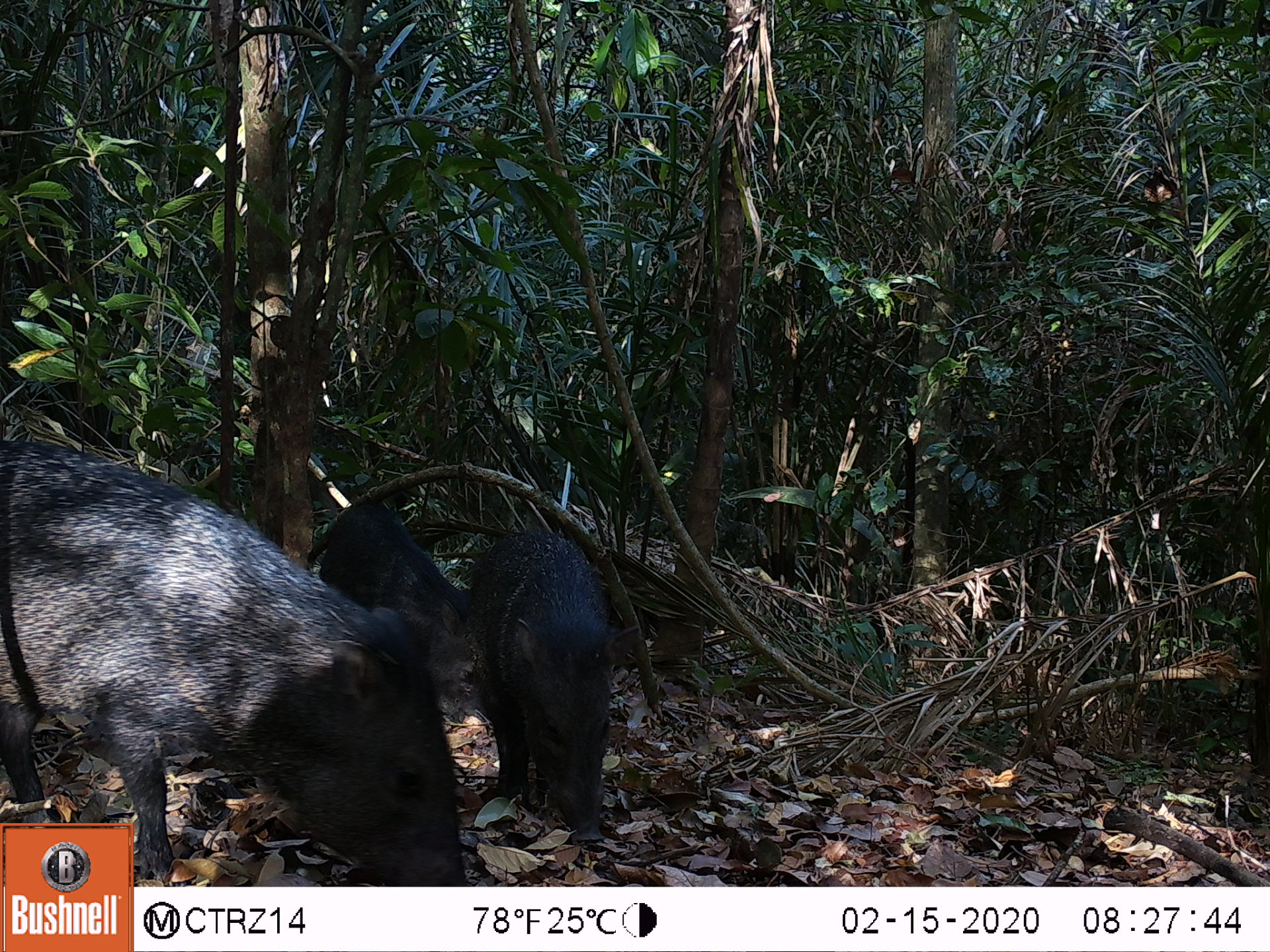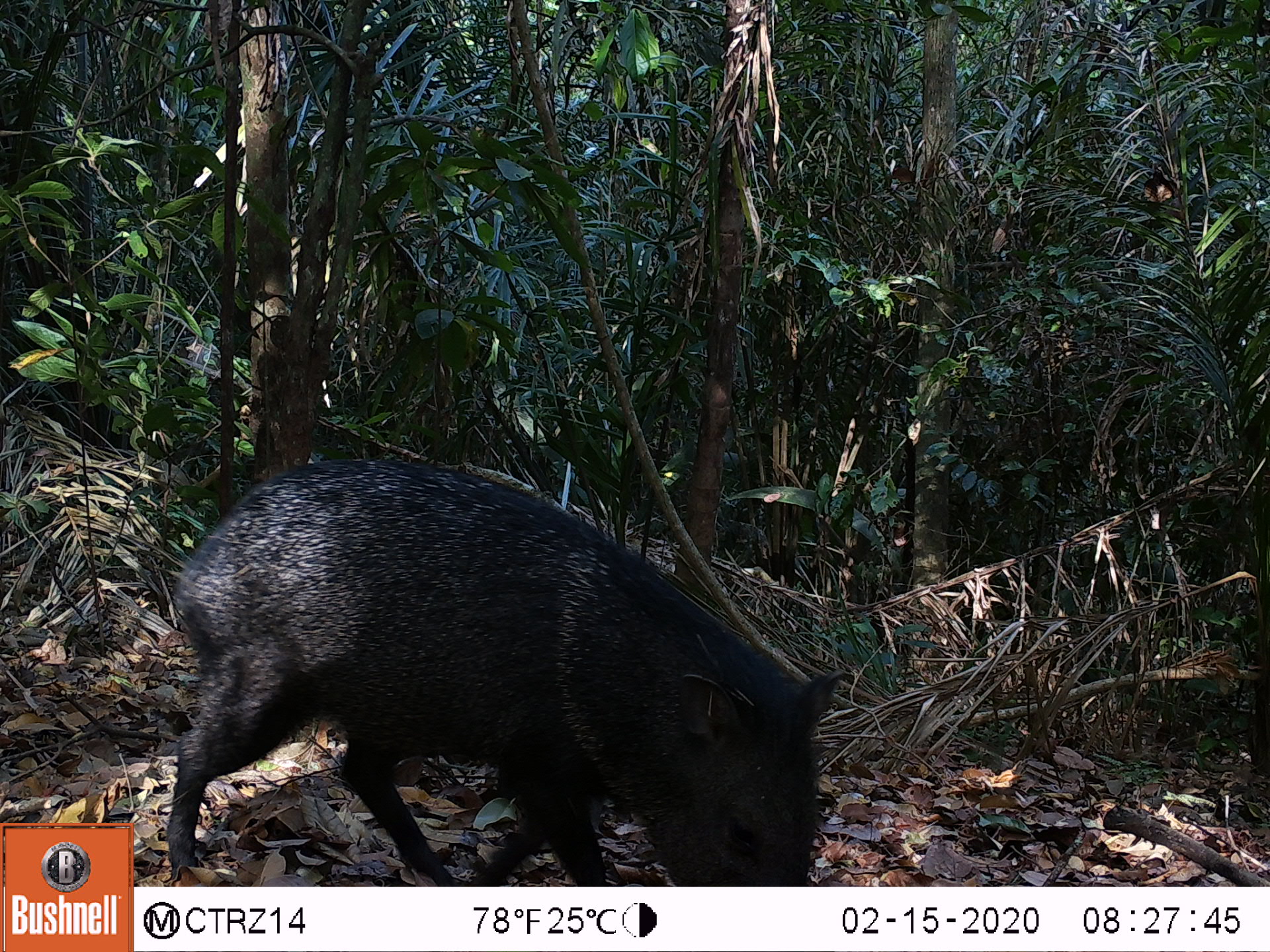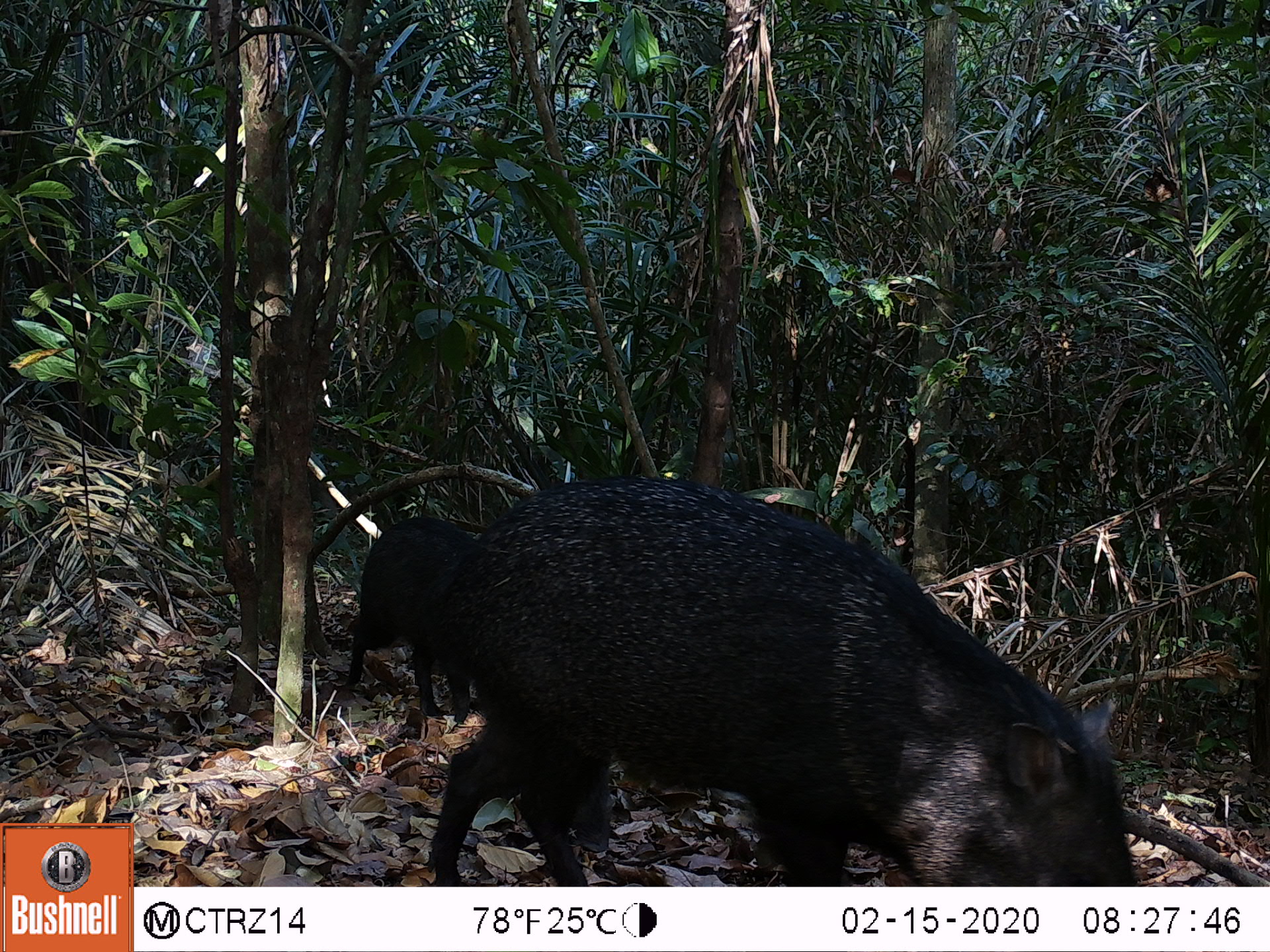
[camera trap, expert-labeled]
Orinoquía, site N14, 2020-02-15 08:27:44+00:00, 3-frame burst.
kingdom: Animalia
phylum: Chordata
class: Mammalia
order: Artiodactyla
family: Tayassuidae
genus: Pecari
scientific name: Pecari tajacu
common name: collared peccary